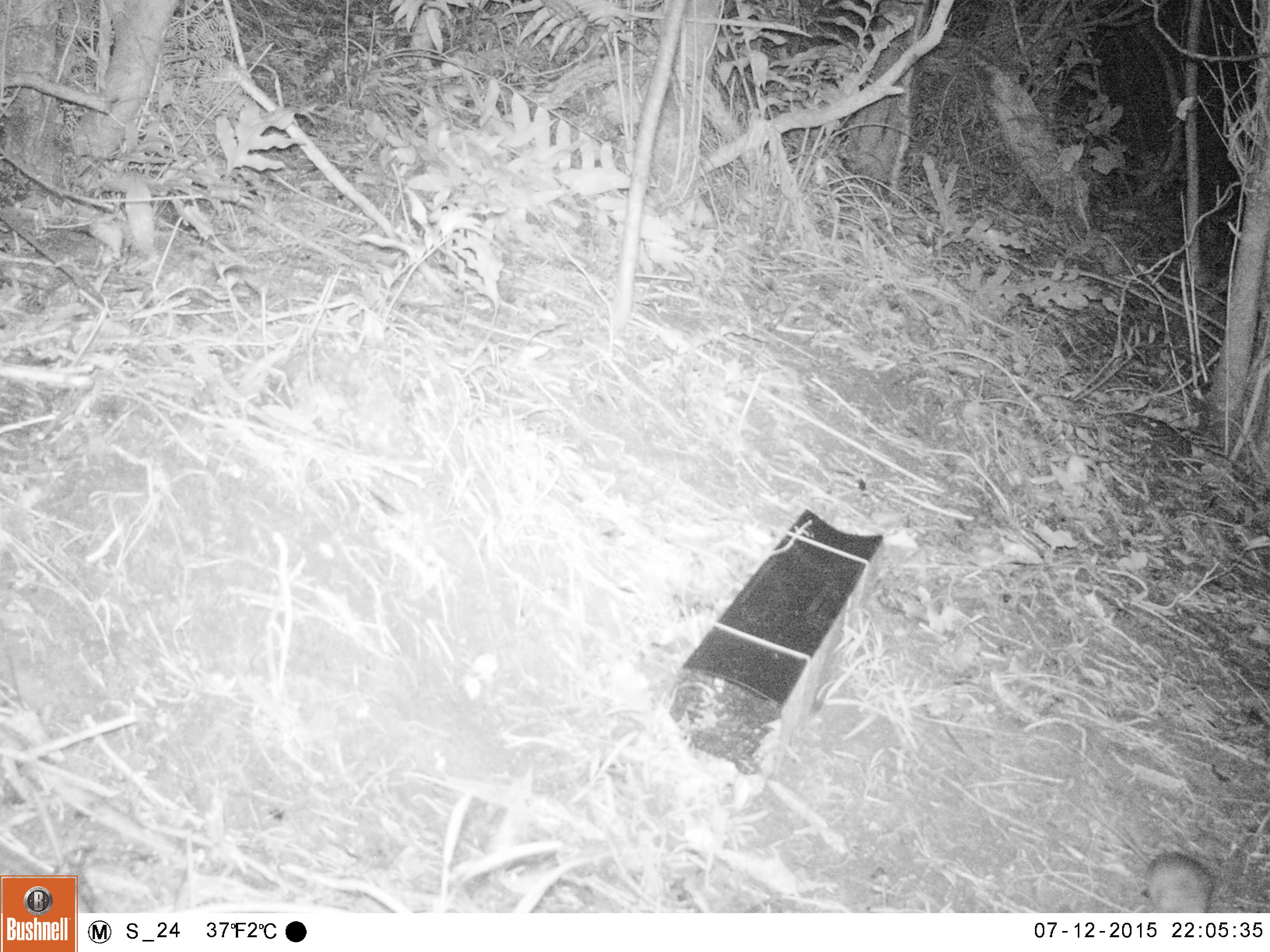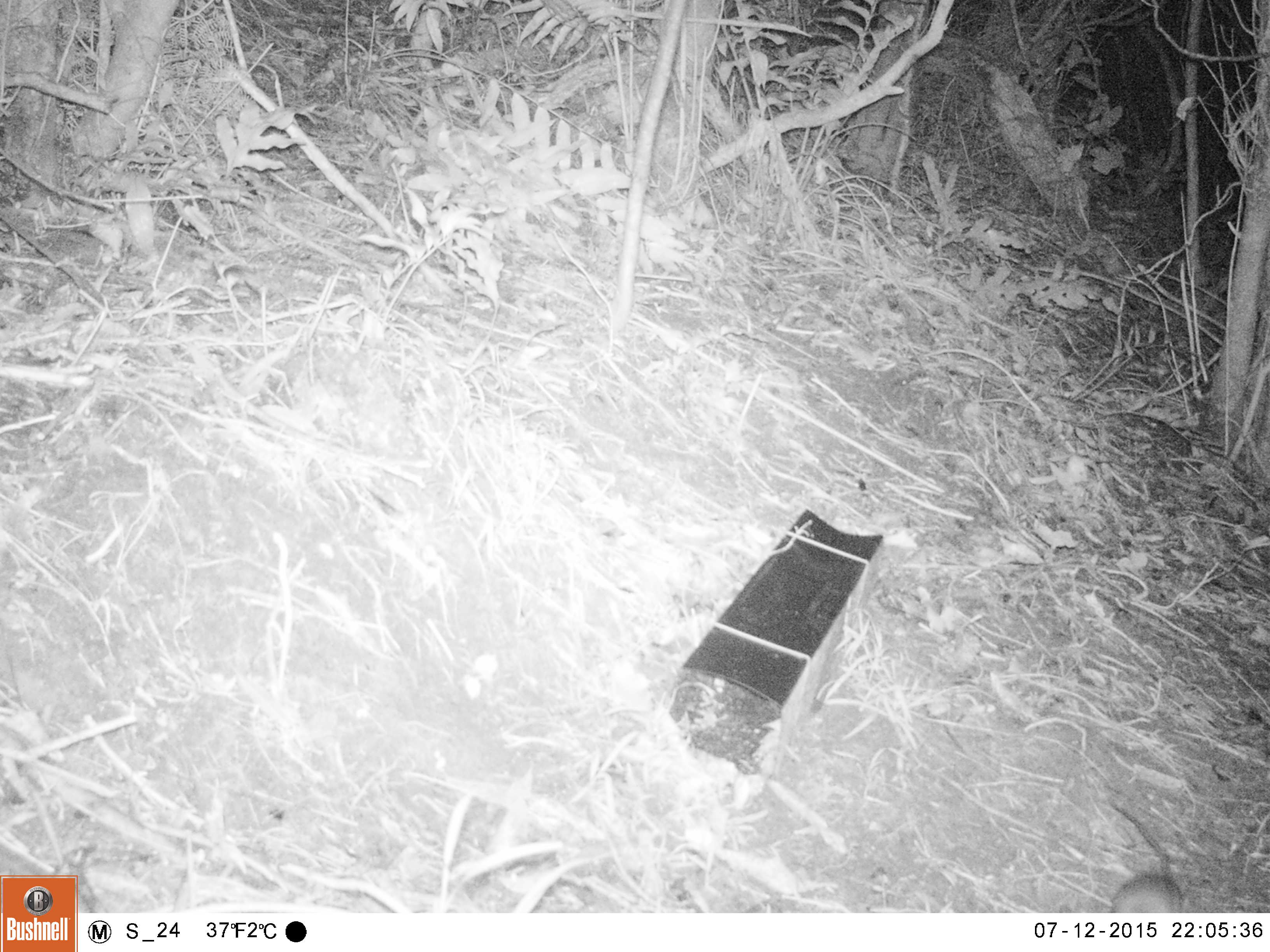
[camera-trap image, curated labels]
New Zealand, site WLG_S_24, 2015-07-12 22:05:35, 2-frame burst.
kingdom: Animalia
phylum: Chordata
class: Mammalia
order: Rodentia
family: Muridae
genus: Rattus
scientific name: Rattus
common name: rat